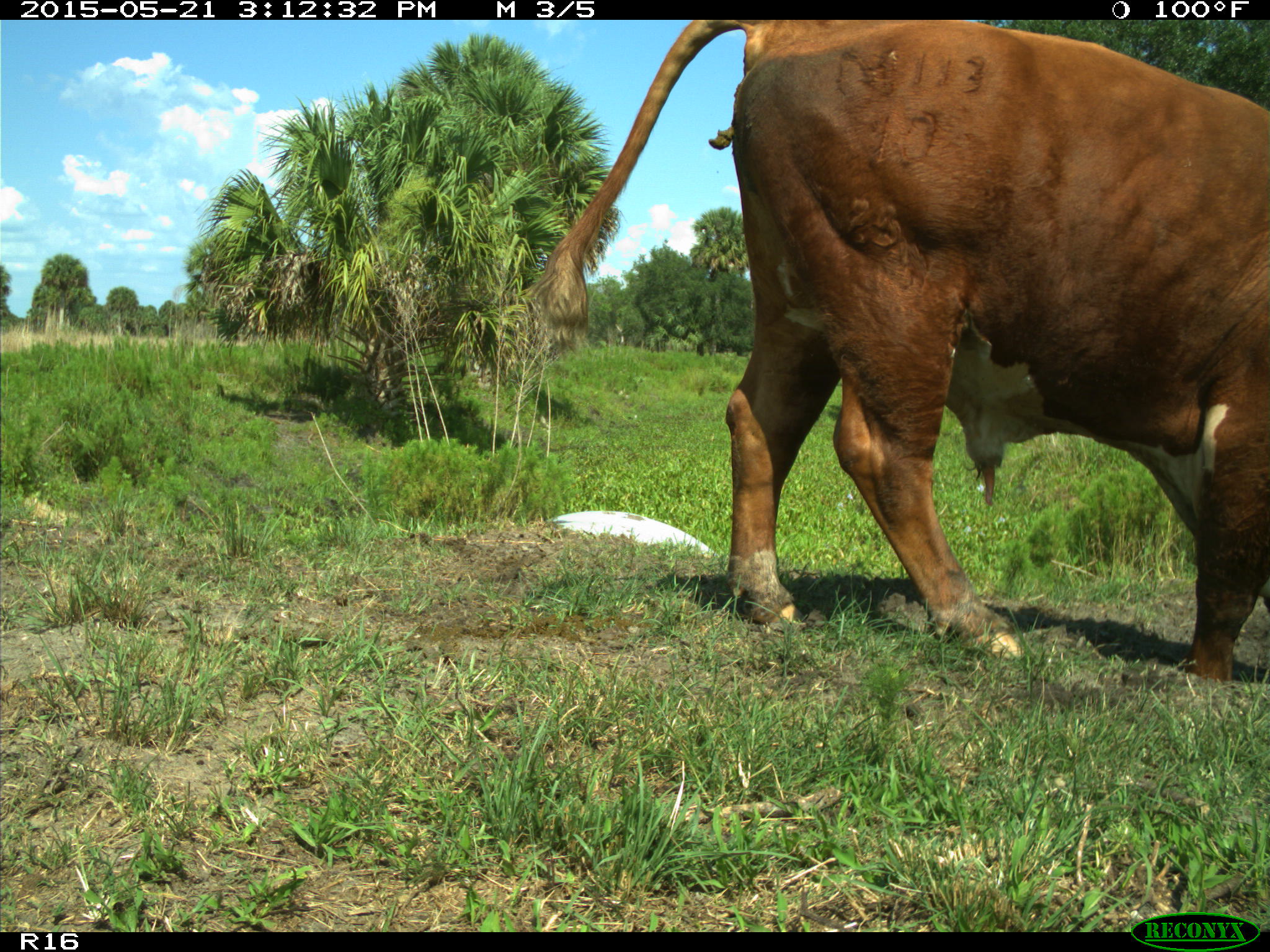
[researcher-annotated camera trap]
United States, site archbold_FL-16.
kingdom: Animalia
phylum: Chordata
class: Mammalia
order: Artiodactyla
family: Bovidae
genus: Bos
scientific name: Bos taurus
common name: domestic cow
Bos taurus (domestic cow).